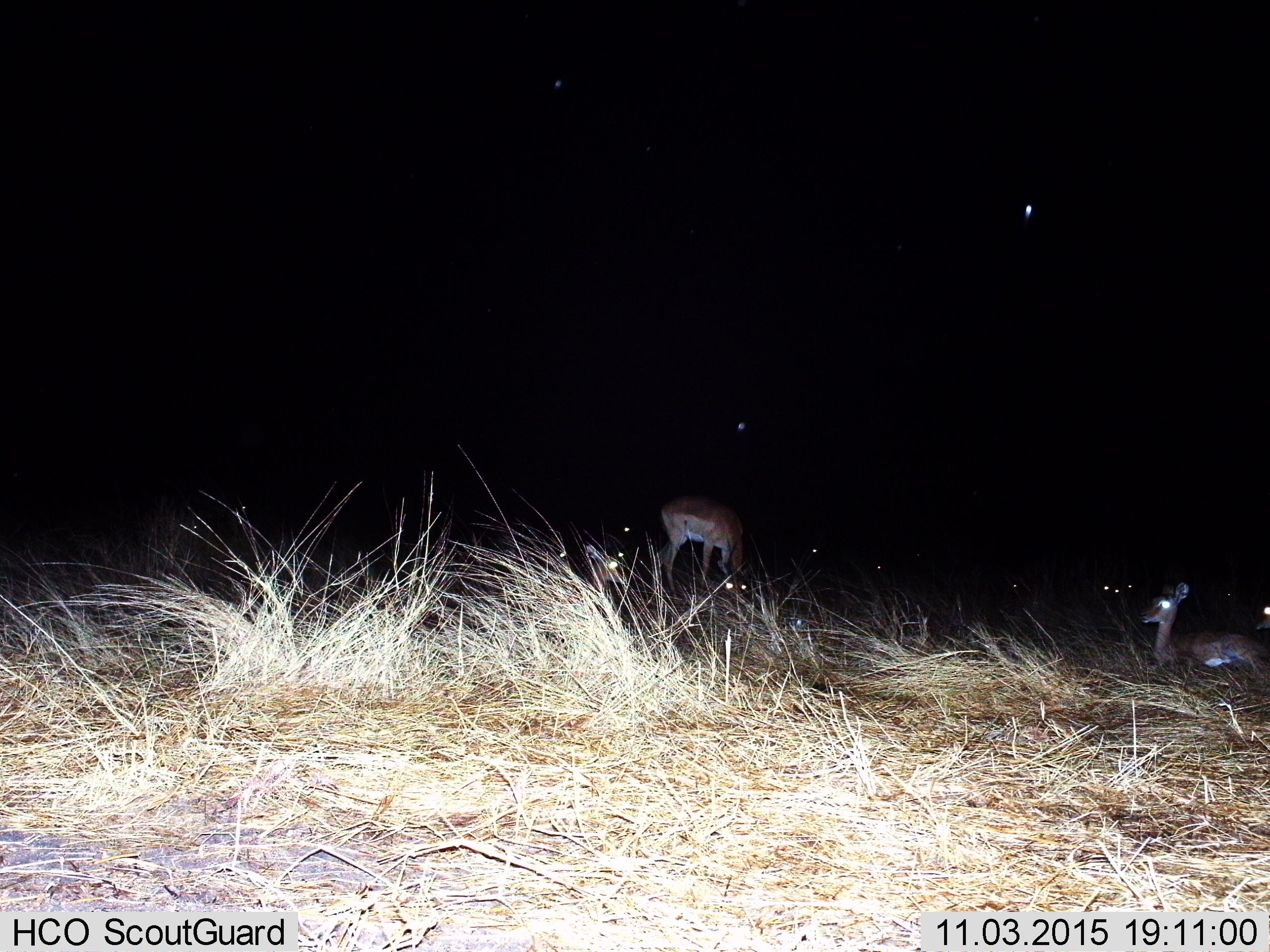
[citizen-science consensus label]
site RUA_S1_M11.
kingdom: Animalia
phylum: Chordata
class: Mammalia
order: Artiodactyla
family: Bovidae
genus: Aepyceros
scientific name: Aepyceros melampus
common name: impala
Impala (Aepyceros melampus), count 5. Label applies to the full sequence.